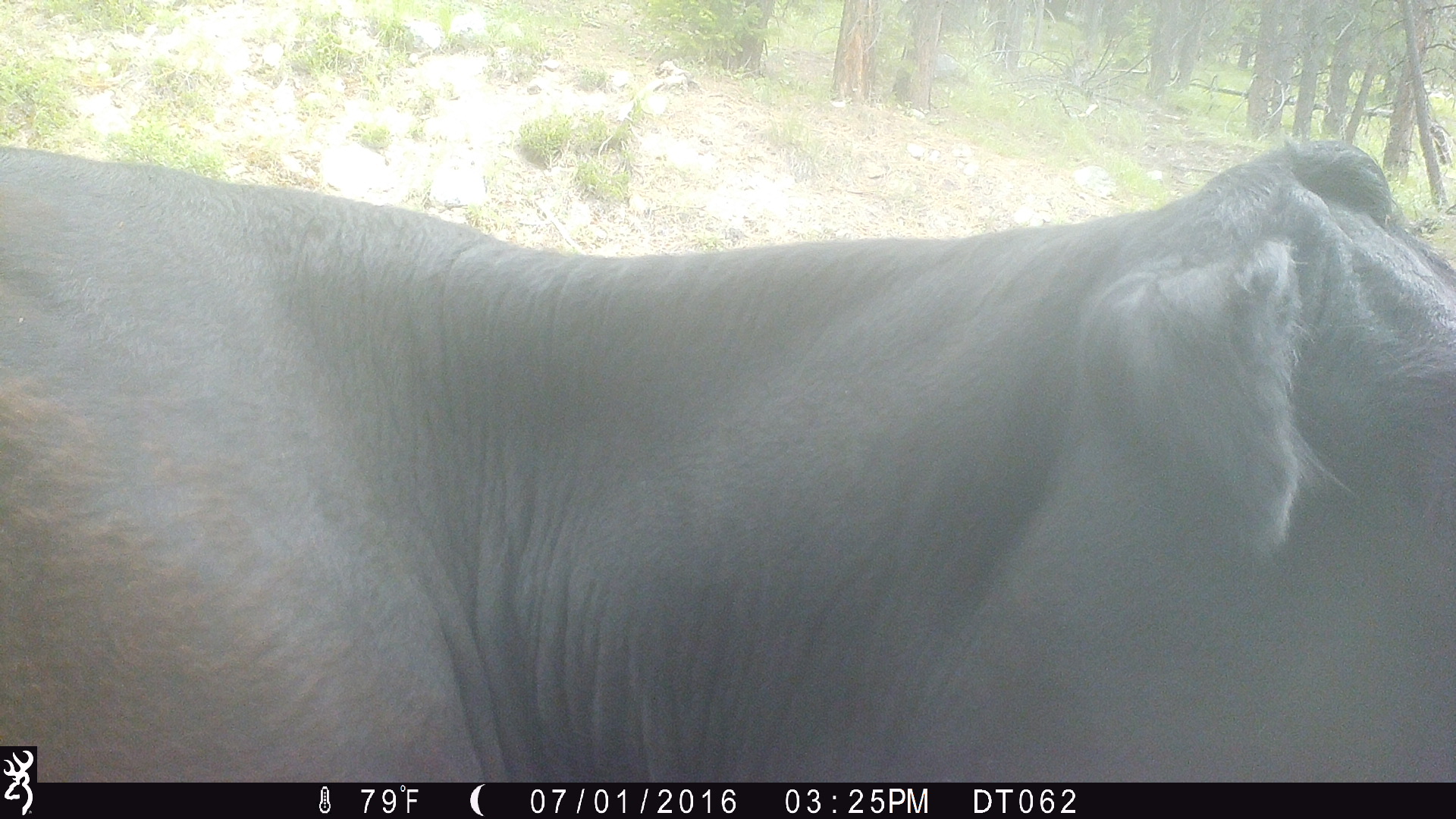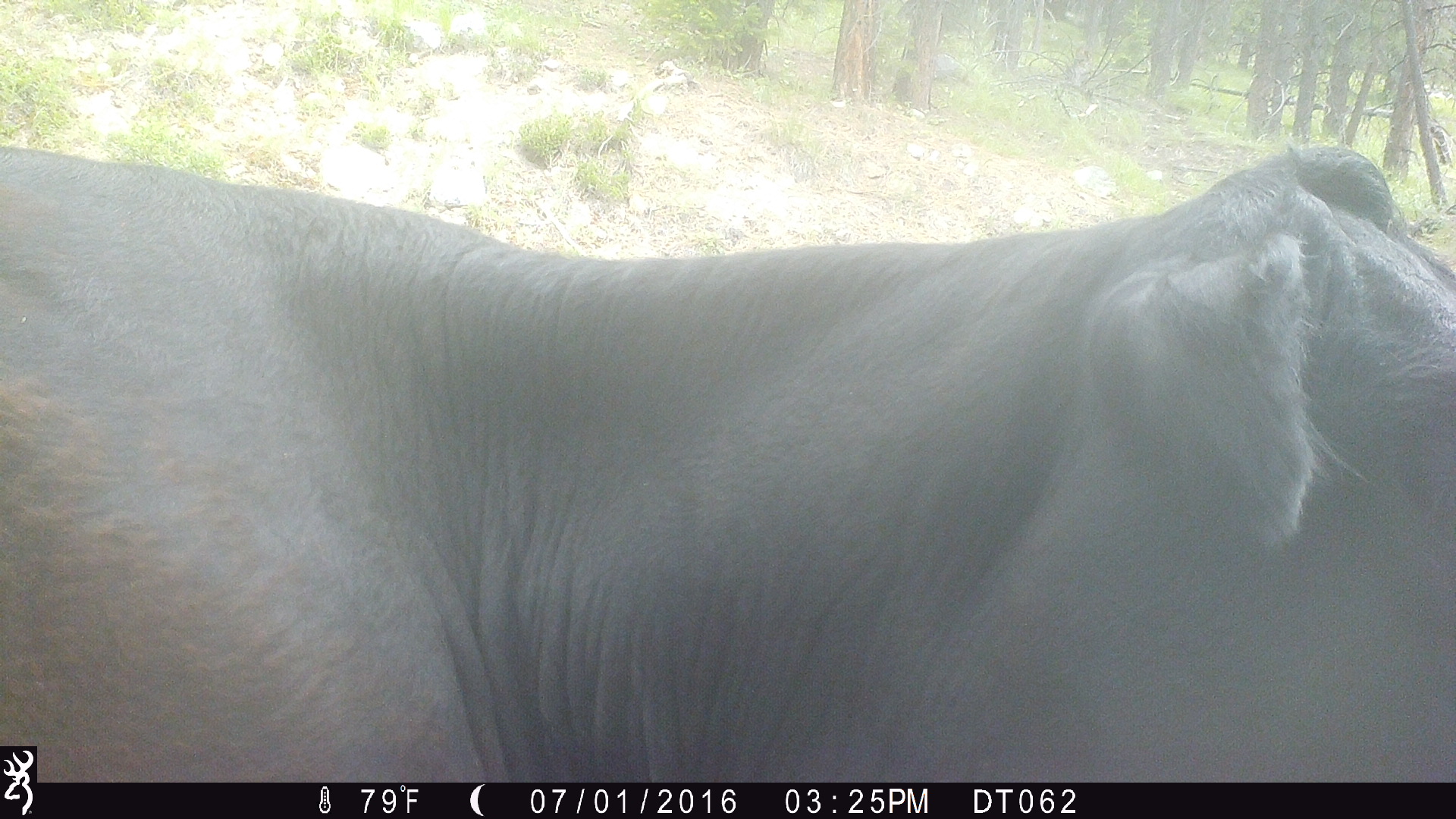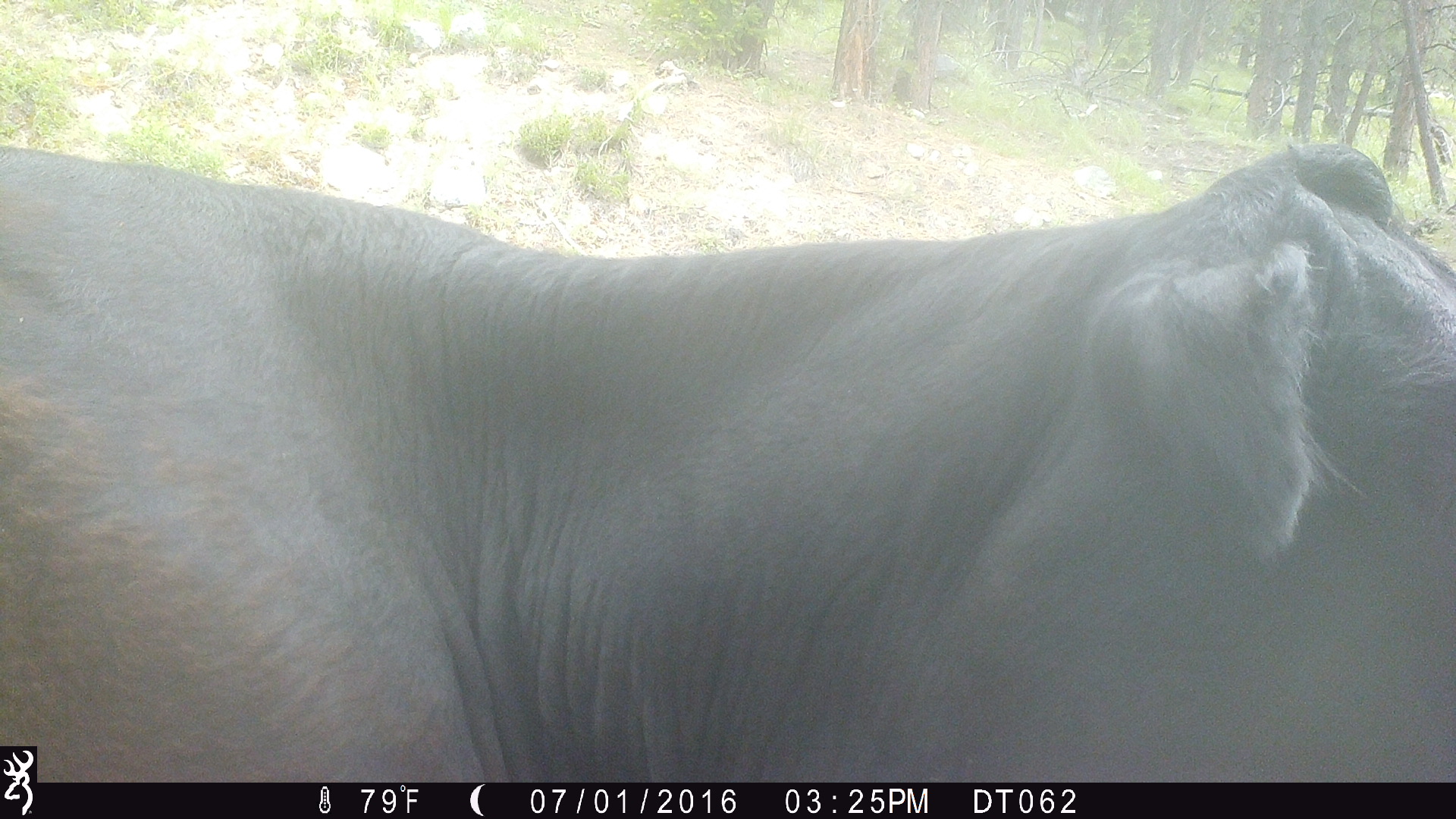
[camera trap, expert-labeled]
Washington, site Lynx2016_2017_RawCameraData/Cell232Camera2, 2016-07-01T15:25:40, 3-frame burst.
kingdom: Animalia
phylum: Chordata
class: Mammalia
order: Artiodactyla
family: Bovidae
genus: Bos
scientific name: Bos taurus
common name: domestic cattle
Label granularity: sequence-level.